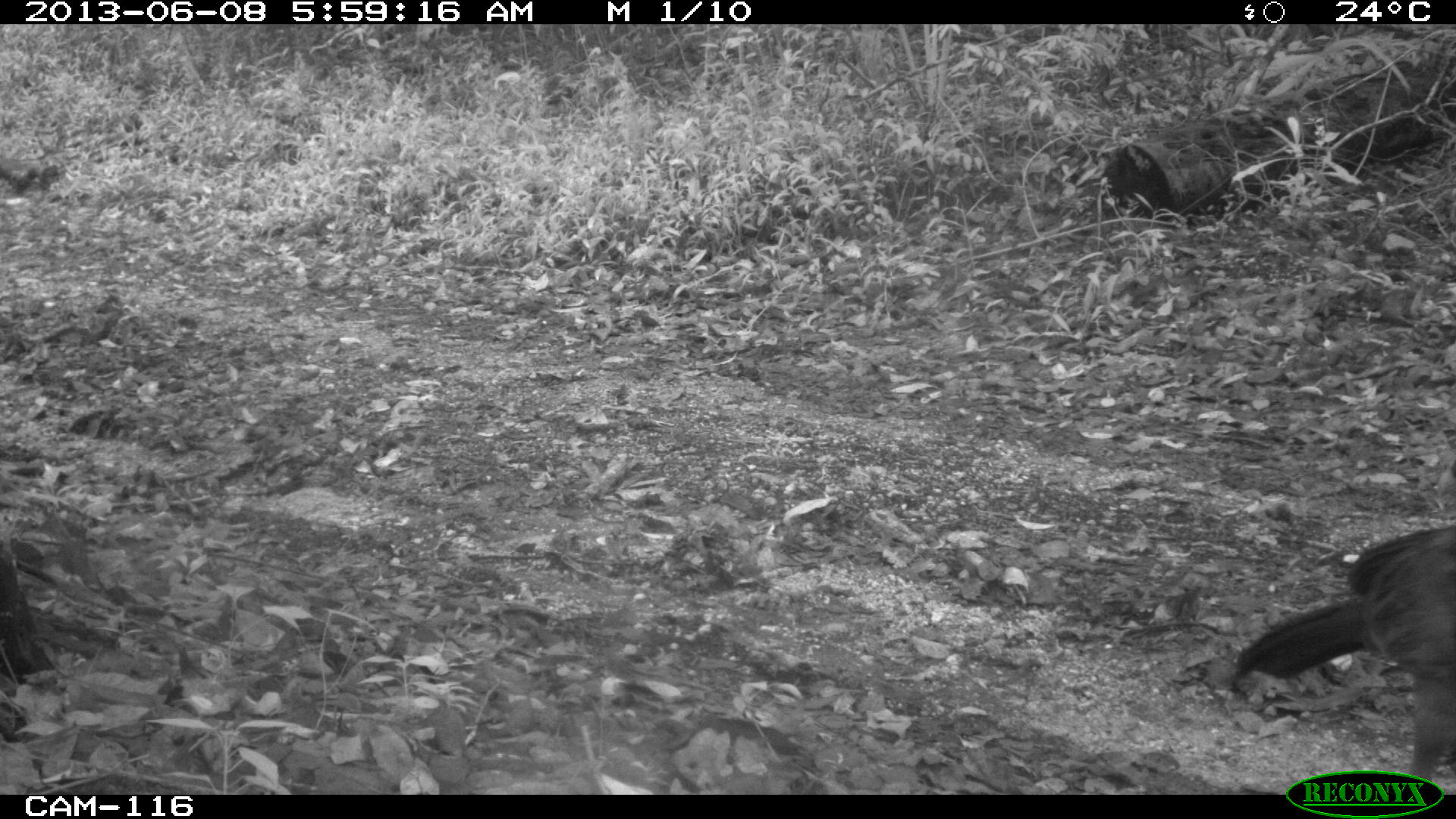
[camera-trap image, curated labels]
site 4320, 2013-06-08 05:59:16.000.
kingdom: Animalia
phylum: Chordata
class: Aves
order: Galliformes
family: Cracidae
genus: Crax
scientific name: Crax rubra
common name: great curassow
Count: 1.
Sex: female.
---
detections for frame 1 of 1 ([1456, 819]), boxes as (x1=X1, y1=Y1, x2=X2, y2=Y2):
crax rubra: (x1=1229, y1=521, x2=1455, y2=792)